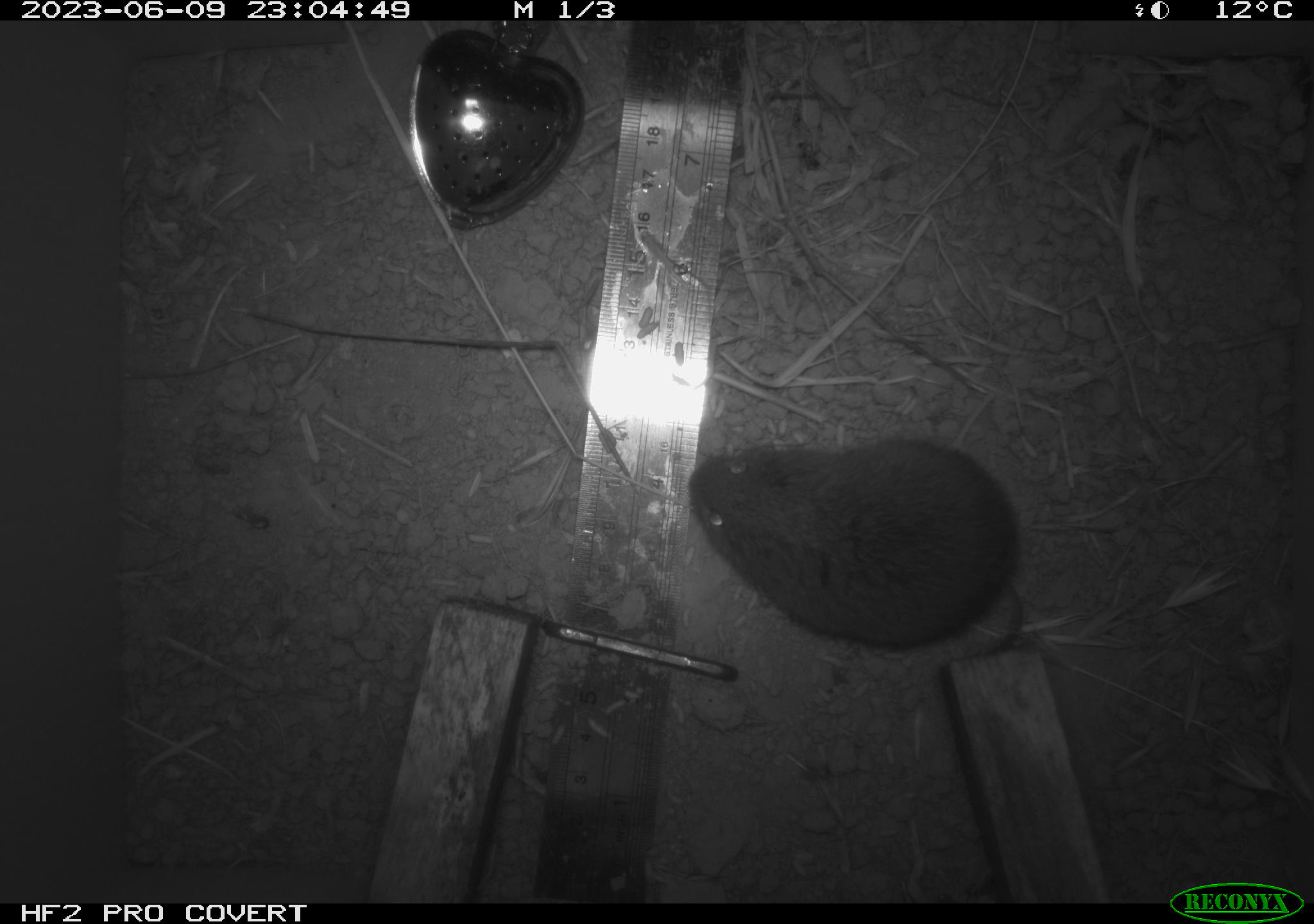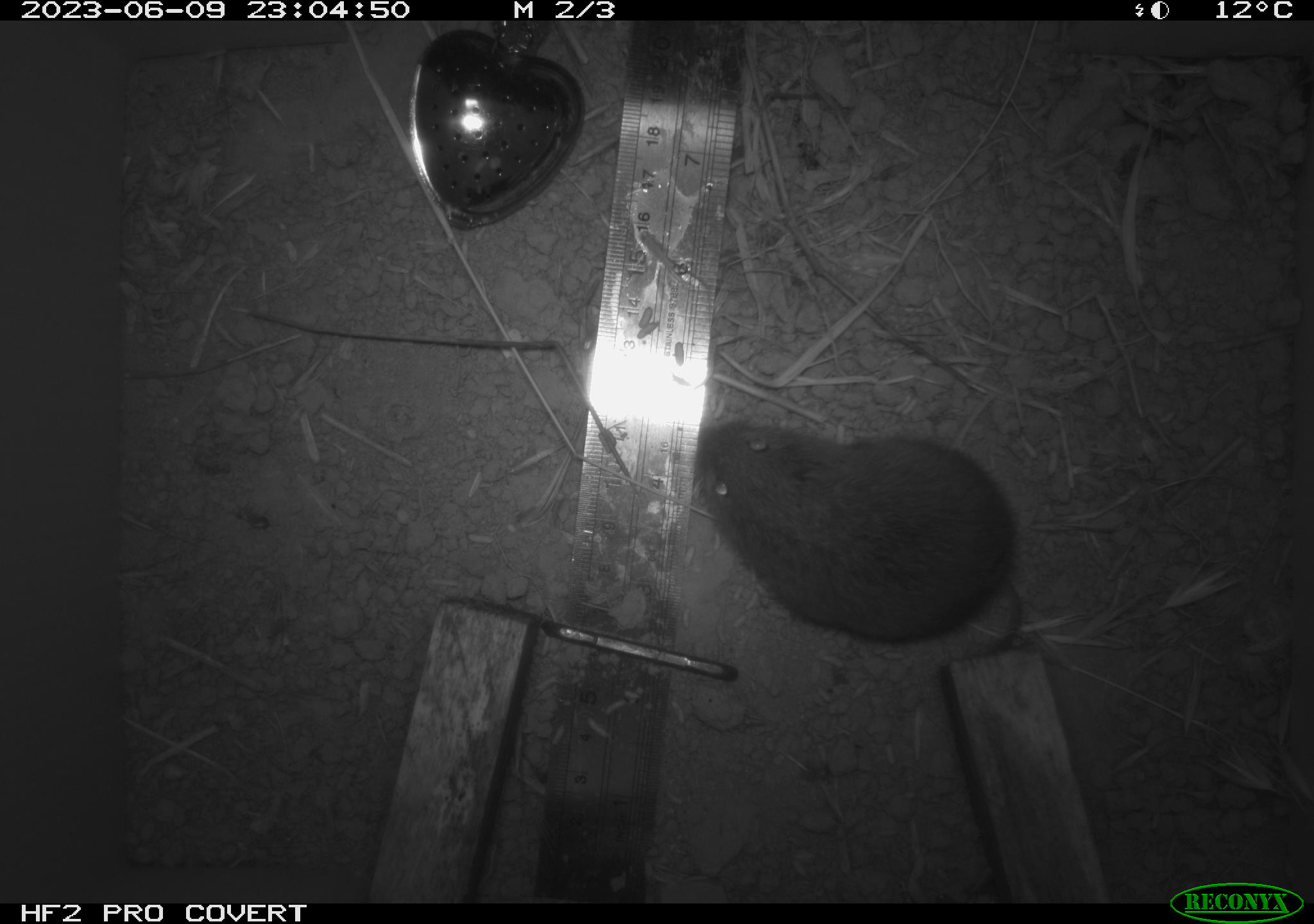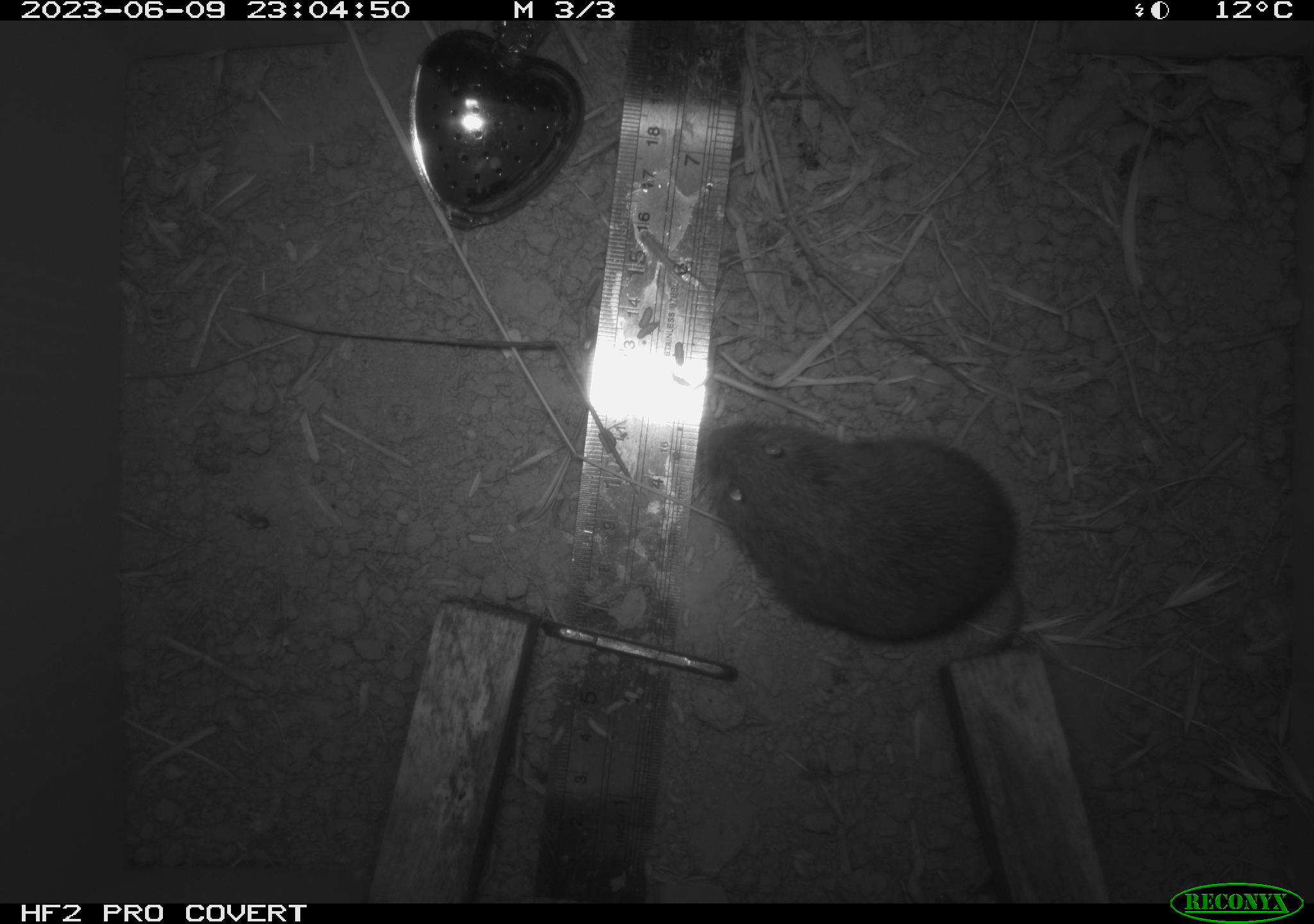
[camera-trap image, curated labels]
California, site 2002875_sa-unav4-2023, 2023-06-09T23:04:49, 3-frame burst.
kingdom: Animalia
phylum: Chordata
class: Mammalia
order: Rodentia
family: Cricetidae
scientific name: Arvicolinae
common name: voles, lemmings, and muskrats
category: arvicolinae subfamily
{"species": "arvicolinae subfamily (voles, lemmings, and muskrats) (Arvicolinae)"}